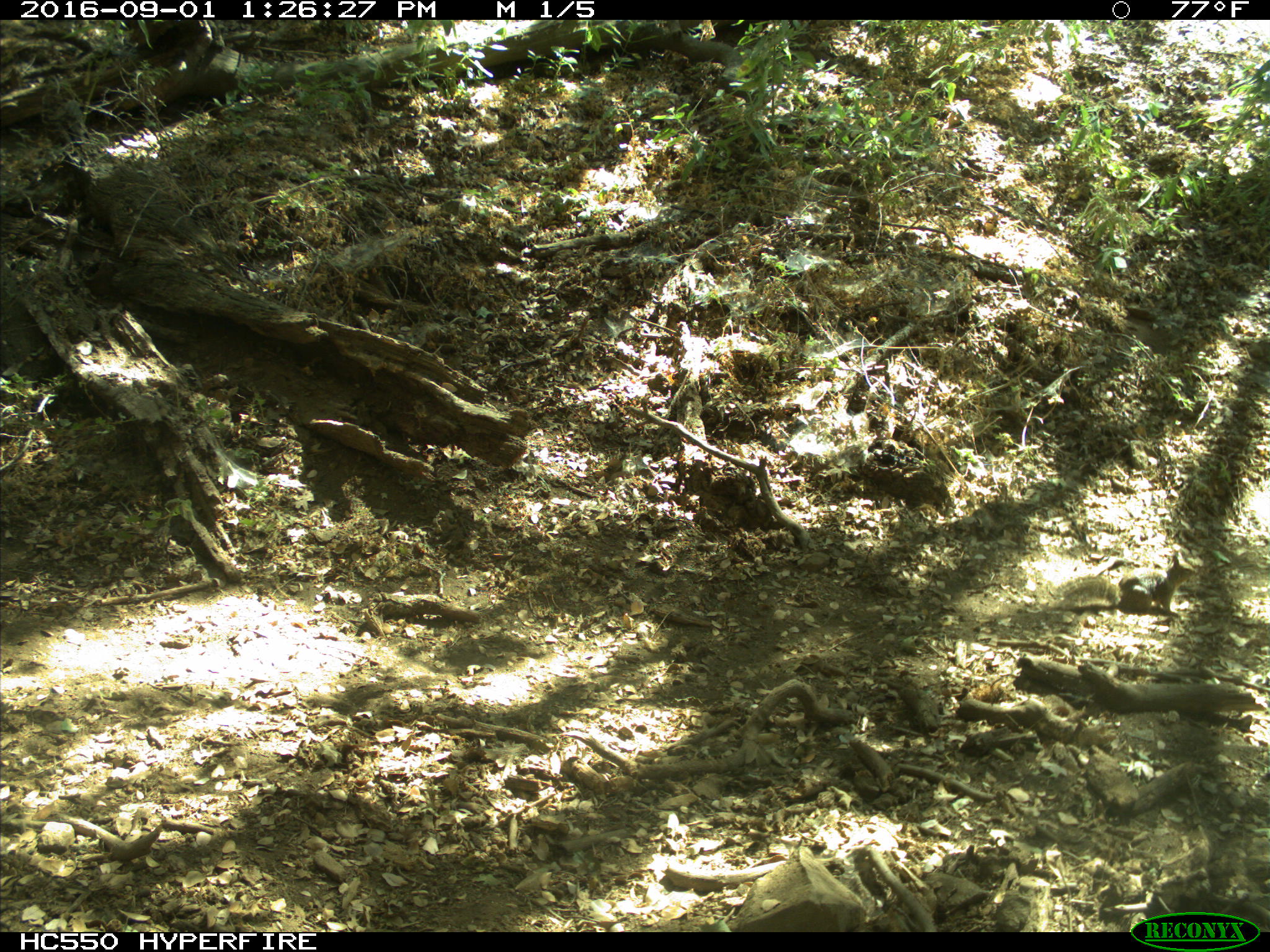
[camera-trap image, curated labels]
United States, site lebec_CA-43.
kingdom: Animalia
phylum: Chordata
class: Mammalia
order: Rodentia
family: Sciuridae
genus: Otospermophilus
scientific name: Otospermophilus beecheyi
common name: california ground squirrel